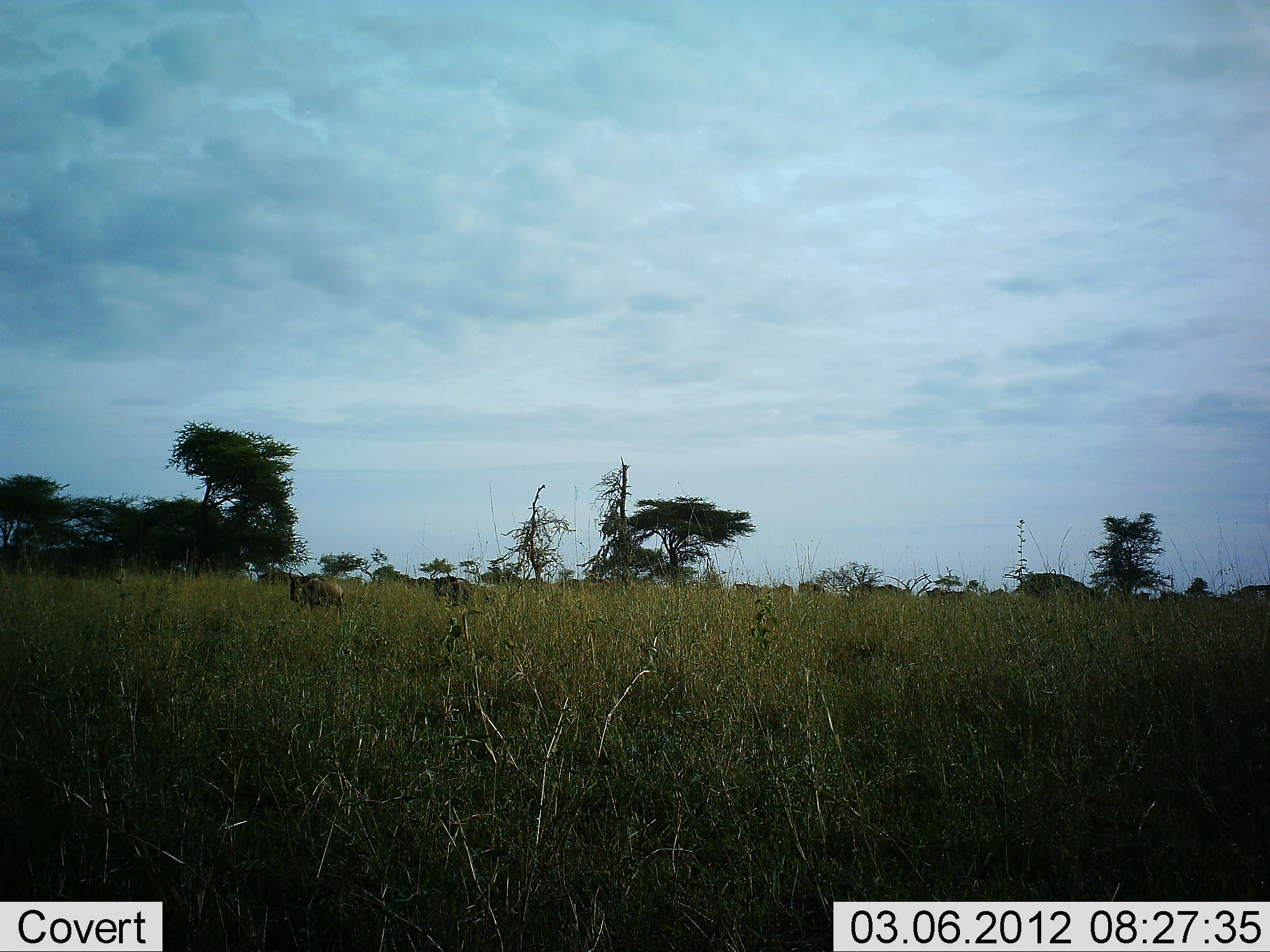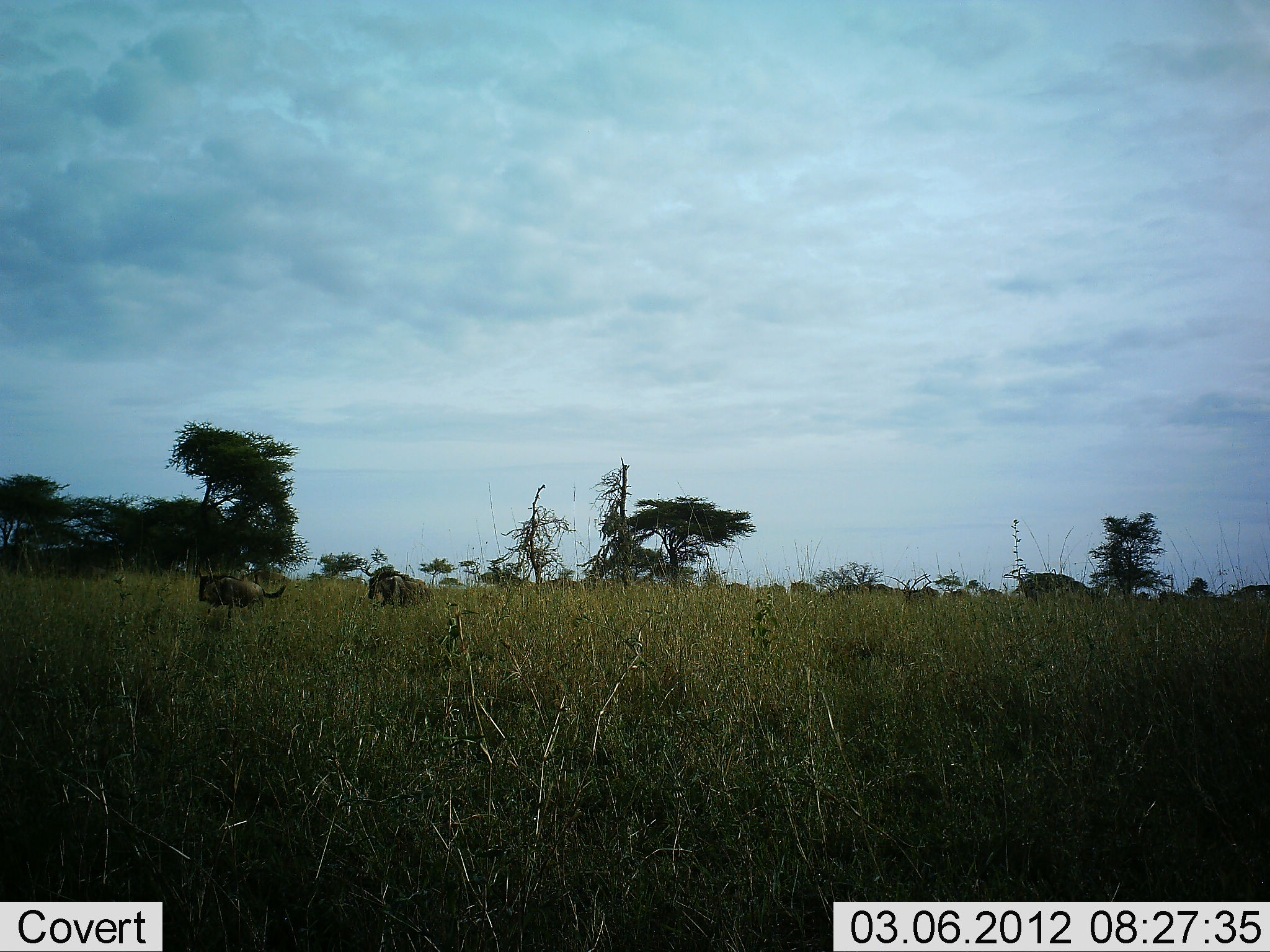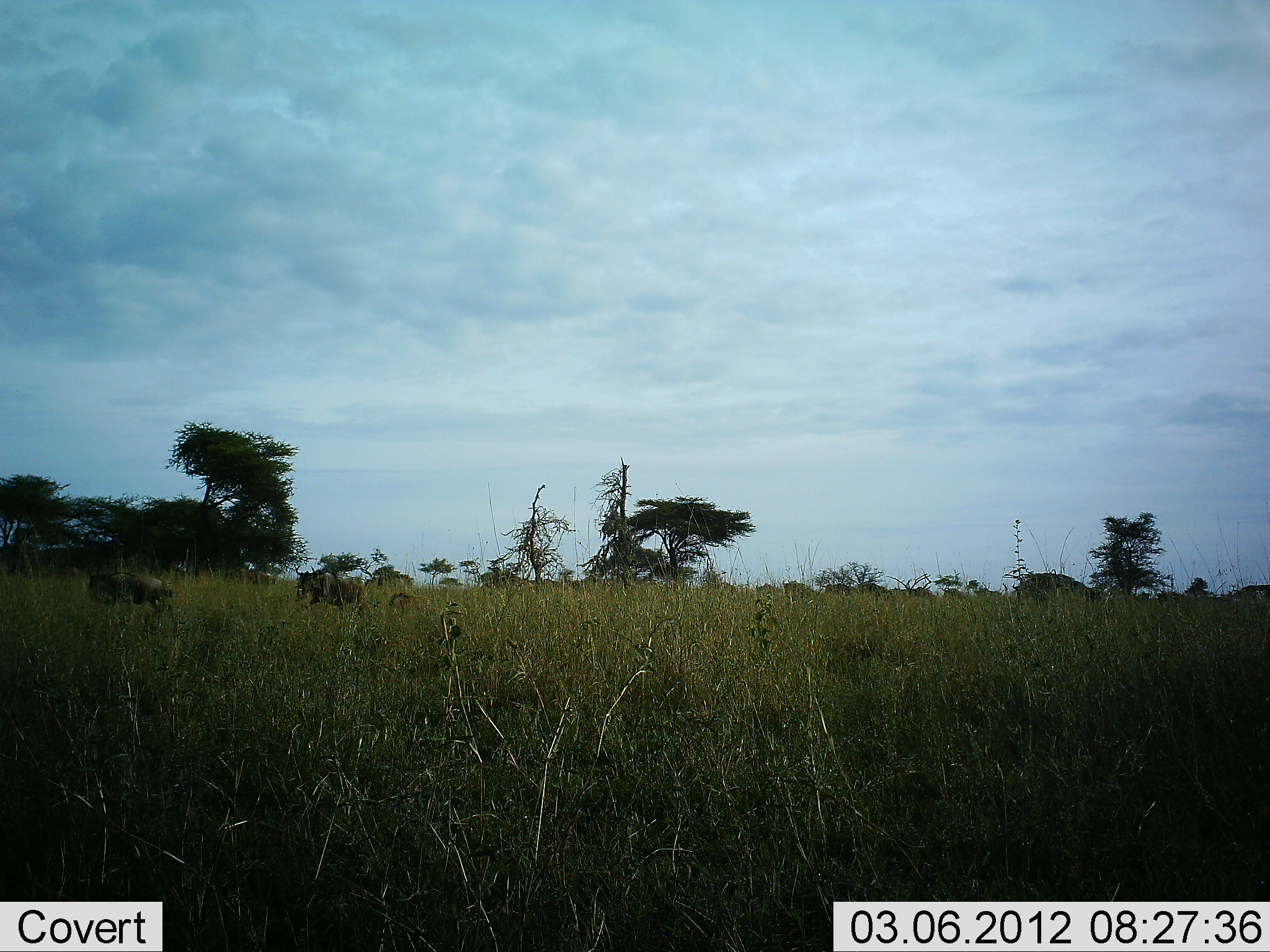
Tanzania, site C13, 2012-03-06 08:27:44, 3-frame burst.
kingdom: Animalia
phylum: Chordata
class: Mammalia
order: Artiodactyla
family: Bovidae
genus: Connochaetes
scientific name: Connochaetes taurinus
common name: blue wildebeest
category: wildebeest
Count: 11-50.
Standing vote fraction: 5%.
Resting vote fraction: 5%.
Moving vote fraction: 90%.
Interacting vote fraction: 10%.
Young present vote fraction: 15%.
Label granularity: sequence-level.